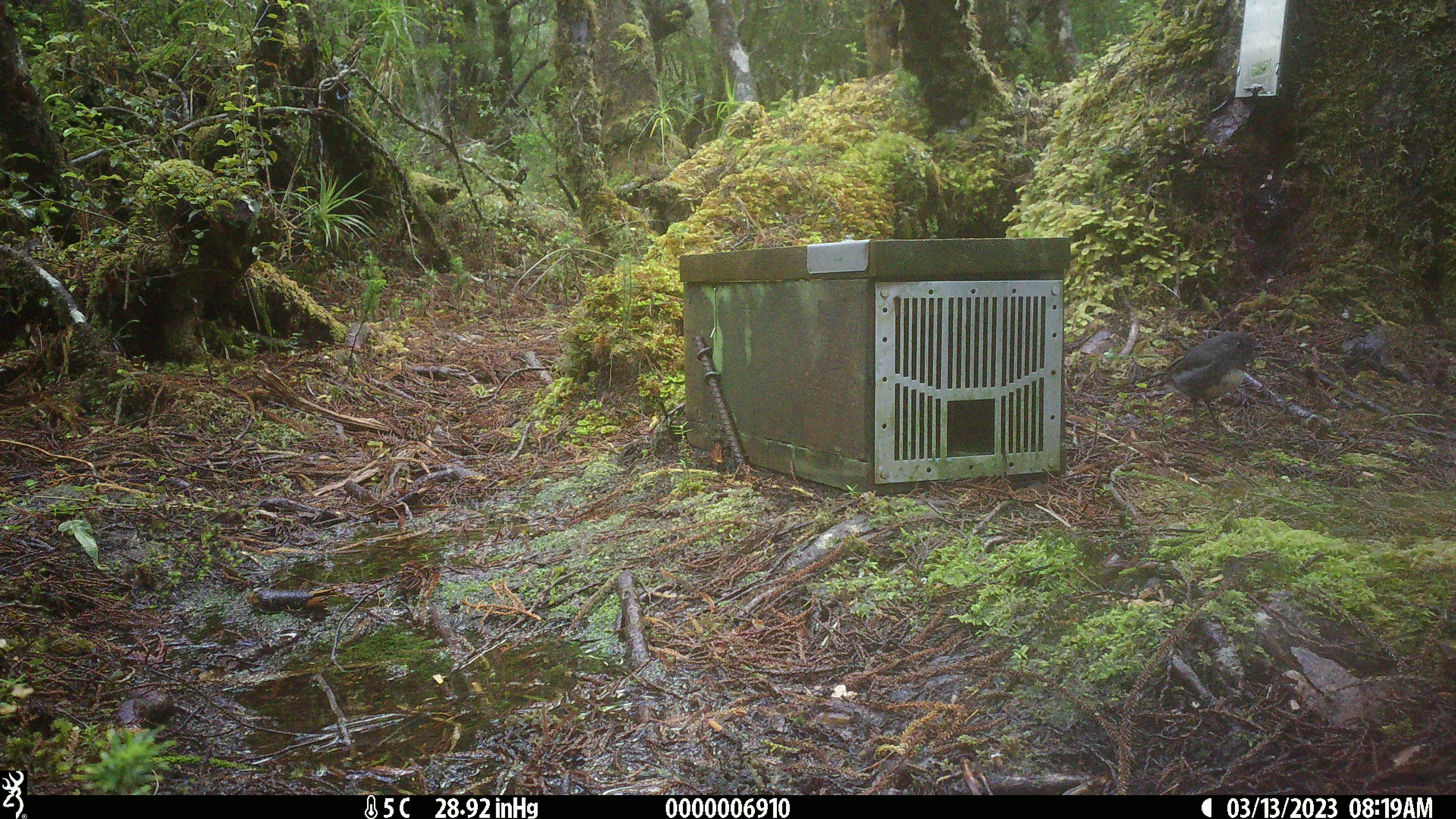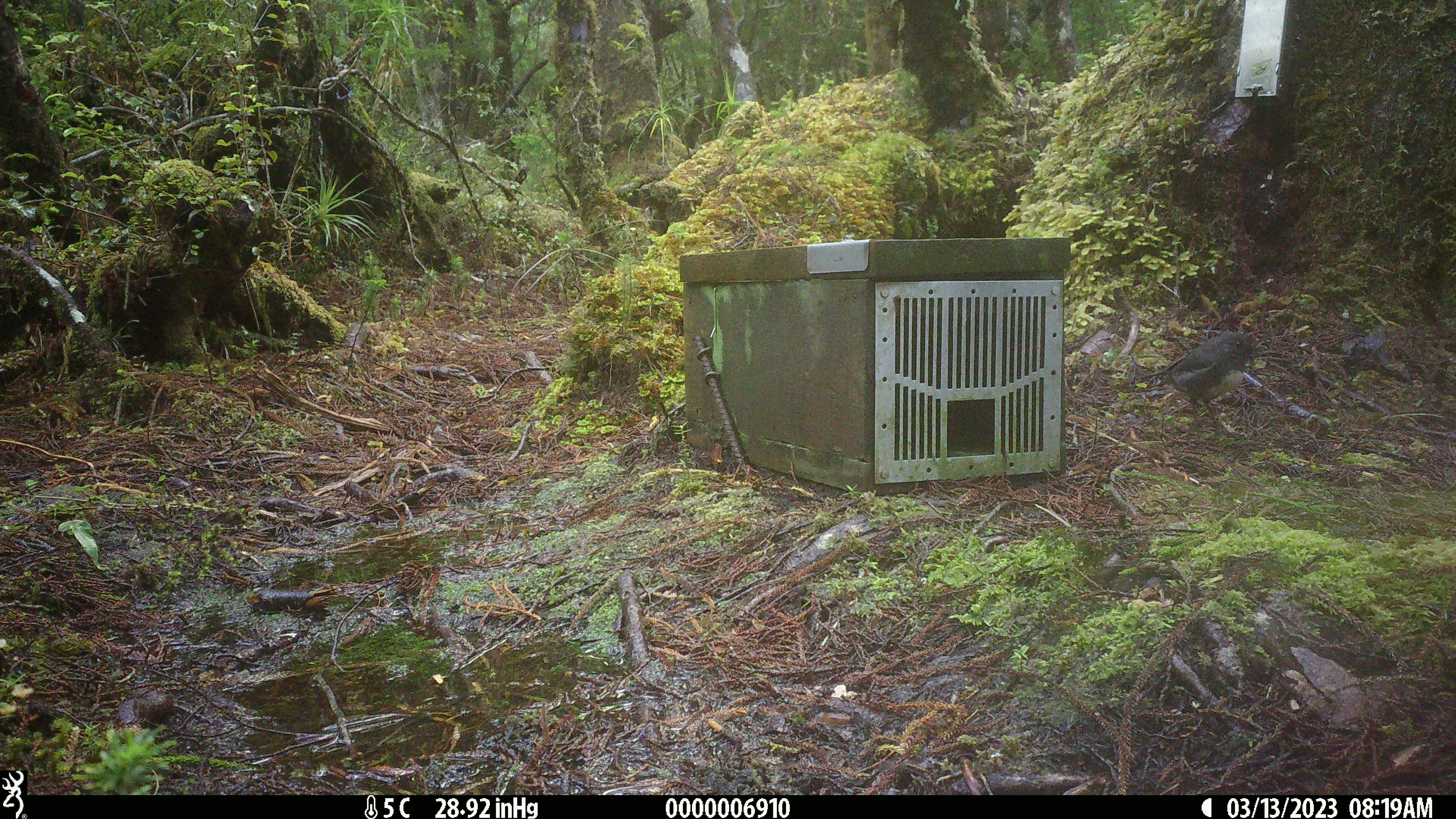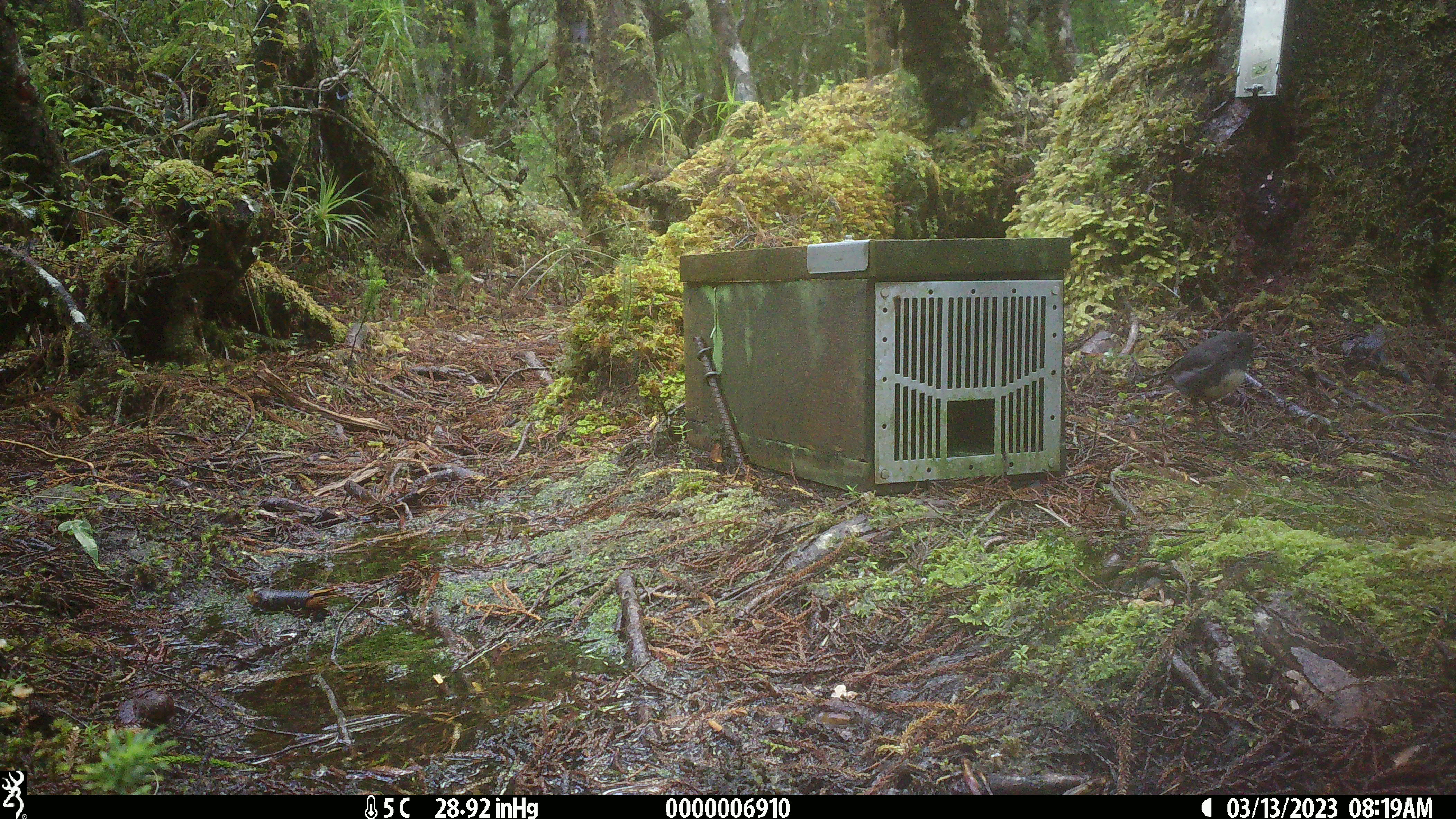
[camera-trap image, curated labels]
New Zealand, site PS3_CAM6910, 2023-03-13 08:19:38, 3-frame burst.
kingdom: Animalia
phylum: Chordata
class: Aves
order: Passeriformes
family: Petroicidae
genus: Petroica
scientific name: Petroica australis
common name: new zealand robin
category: robin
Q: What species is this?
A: Robin (new zealand robin) (Petroica australis).